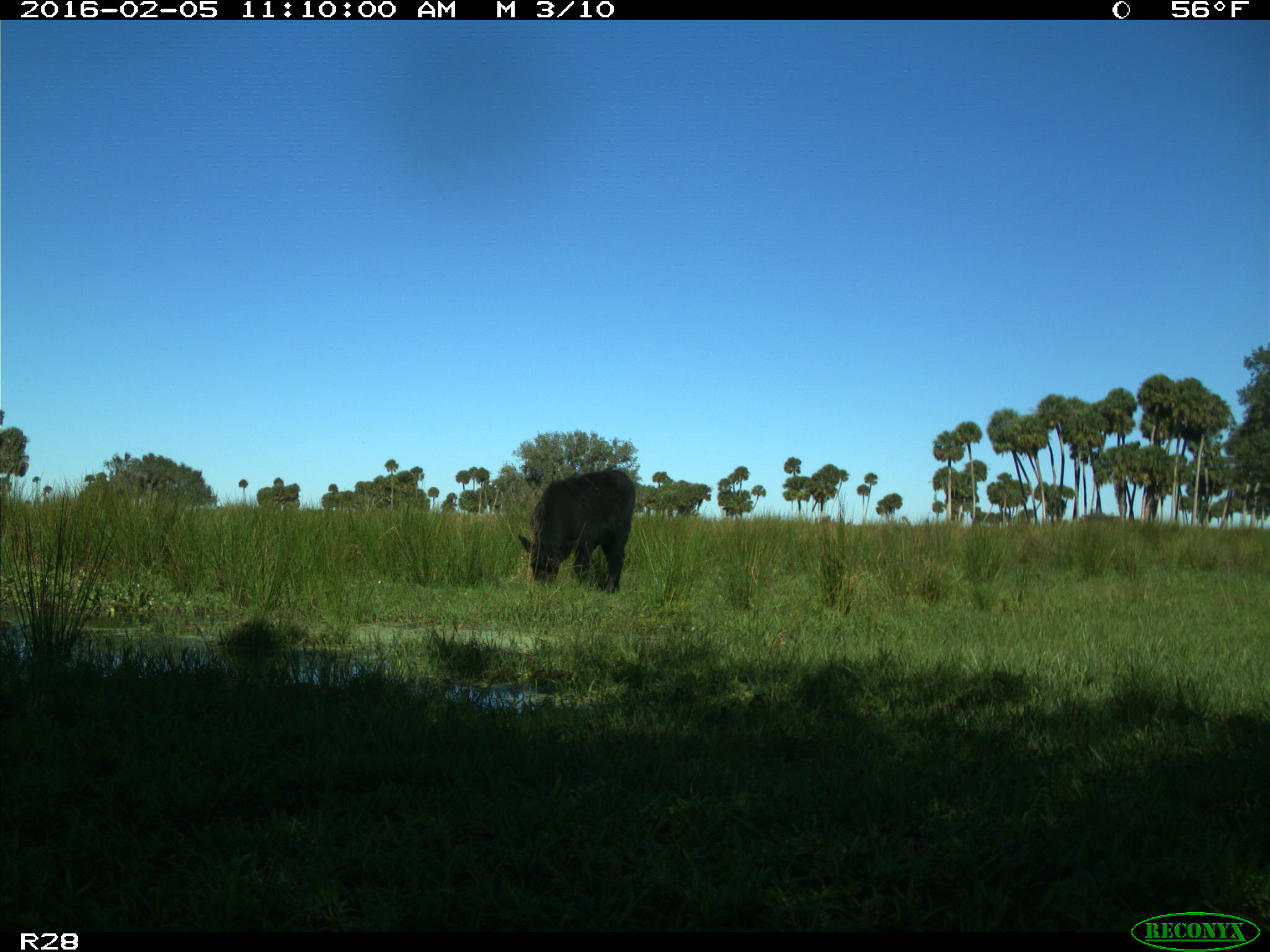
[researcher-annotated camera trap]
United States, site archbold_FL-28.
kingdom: Animalia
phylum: Chordata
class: Mammalia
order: Artiodactyla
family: Bovidae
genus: Bos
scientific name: Bos taurus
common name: domestic cow